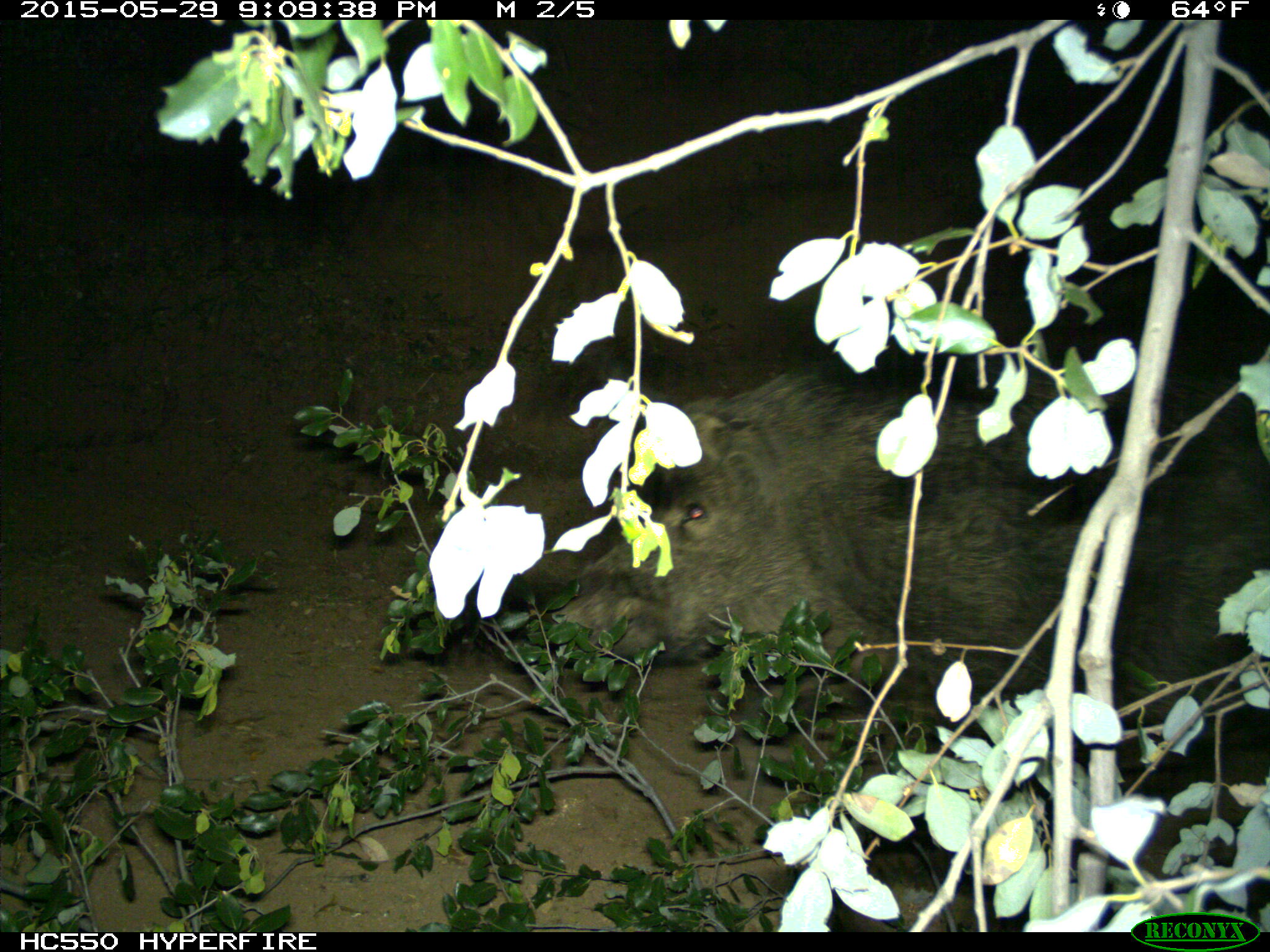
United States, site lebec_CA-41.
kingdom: Animalia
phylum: Chordata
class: Mammalia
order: Artiodactyla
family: Suidae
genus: Sus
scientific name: Sus scrofa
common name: wild boar